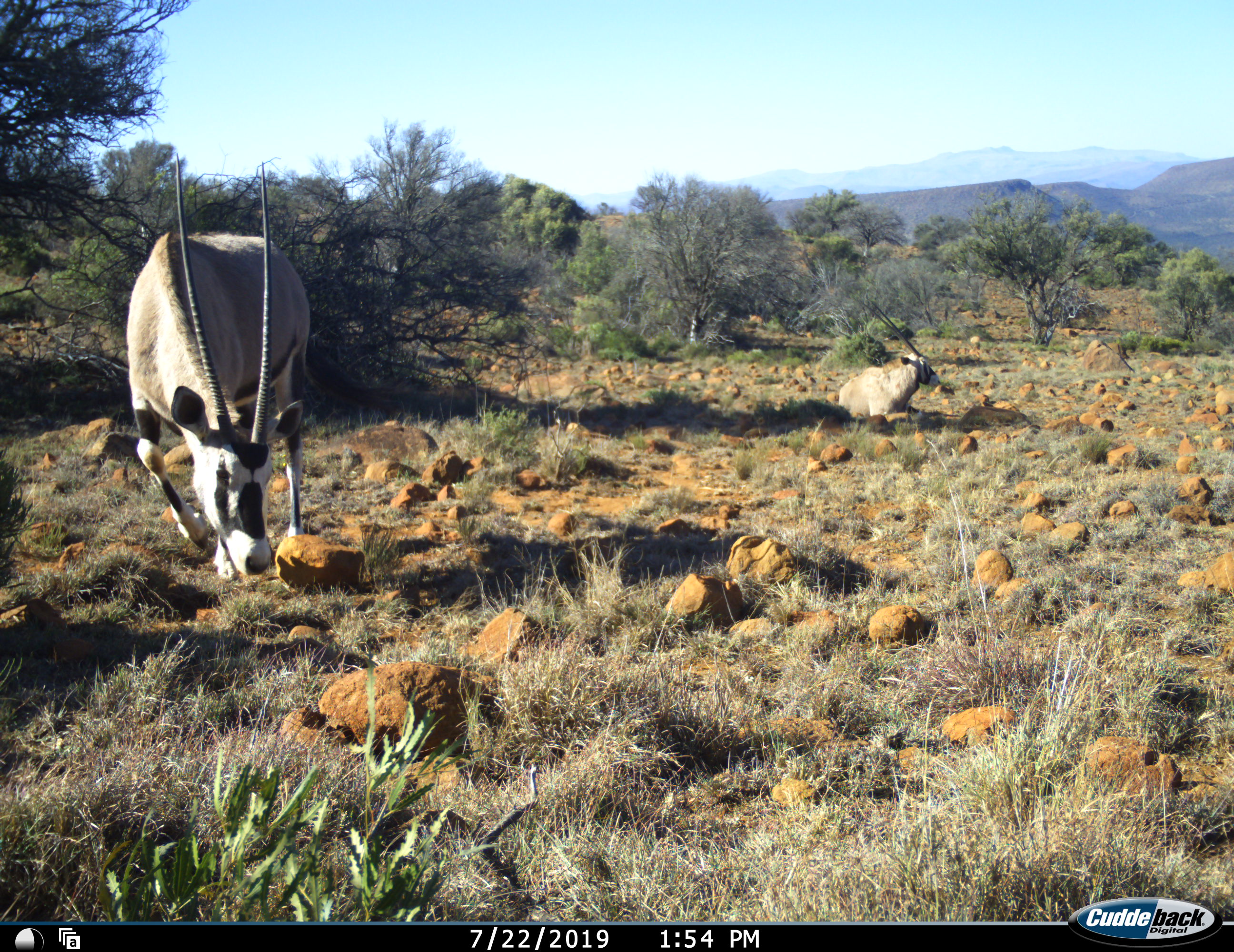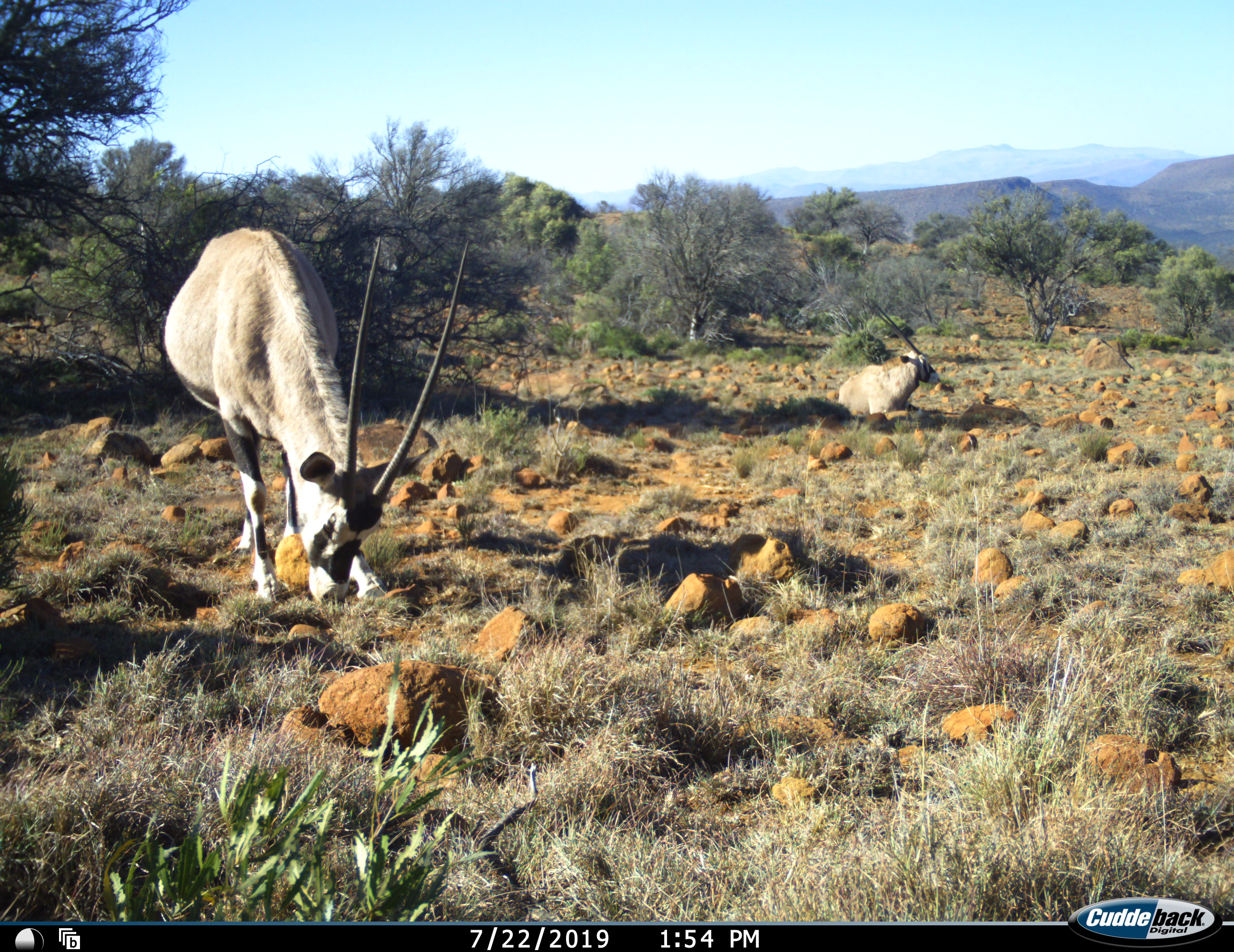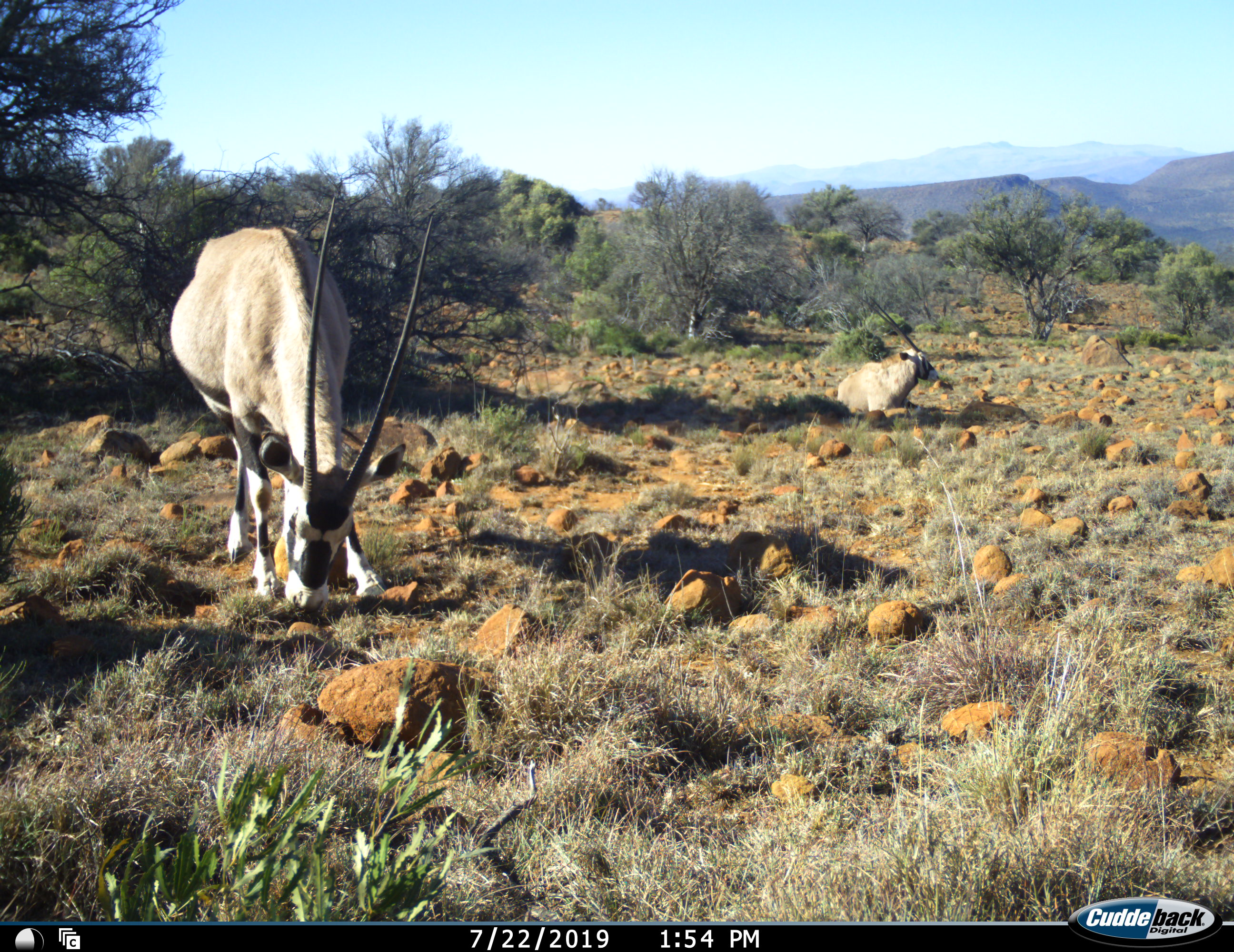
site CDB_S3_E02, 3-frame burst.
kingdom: Animalia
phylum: Chordata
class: Mammalia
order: Artiodactyla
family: Bovidae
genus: Oryx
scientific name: Oryx gazella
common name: gemsbok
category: oryx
Oryx (gemsbok) (Oryx gazella), count 2. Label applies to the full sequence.